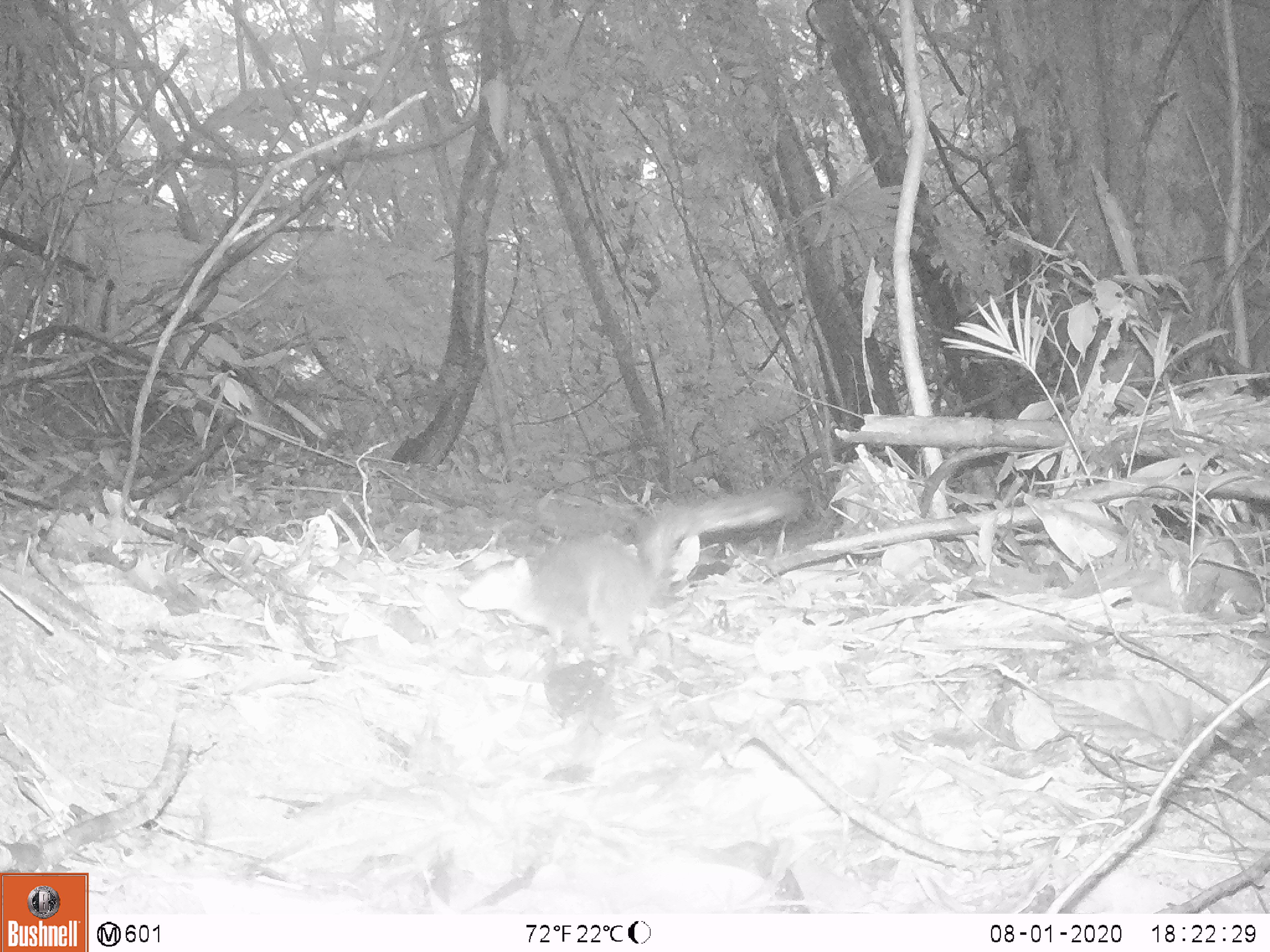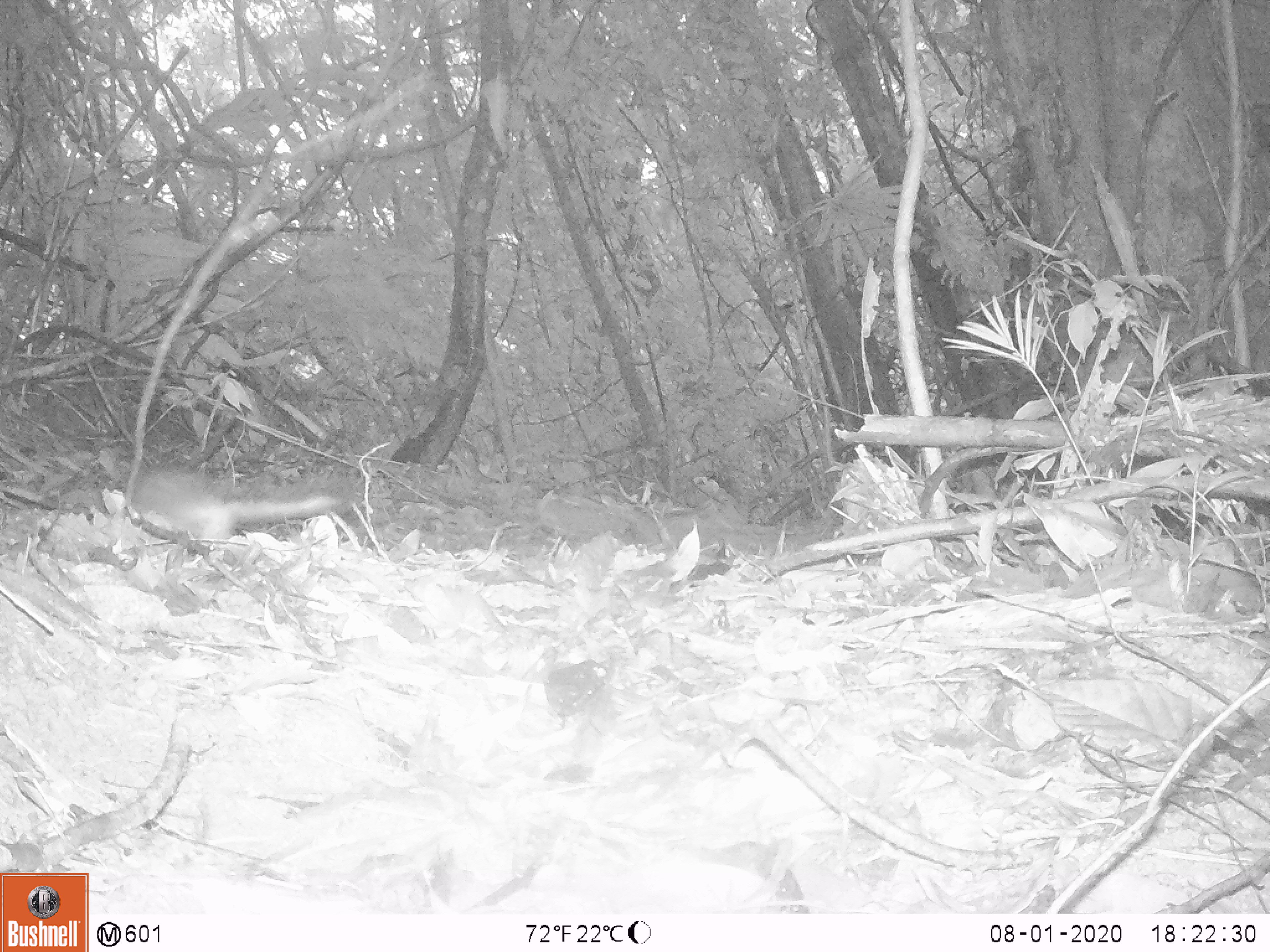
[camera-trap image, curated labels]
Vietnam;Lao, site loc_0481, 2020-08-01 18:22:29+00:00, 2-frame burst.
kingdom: Animalia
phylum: Chordata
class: Mammalia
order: Rodentia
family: Sciuridae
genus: Callosciurus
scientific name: Callosciurus erythraeus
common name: pallas's squirrel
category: pallass squirrel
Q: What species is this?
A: Pallass squirrel (pallas's squirrel) (Callosciurus erythraeus).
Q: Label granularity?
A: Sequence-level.